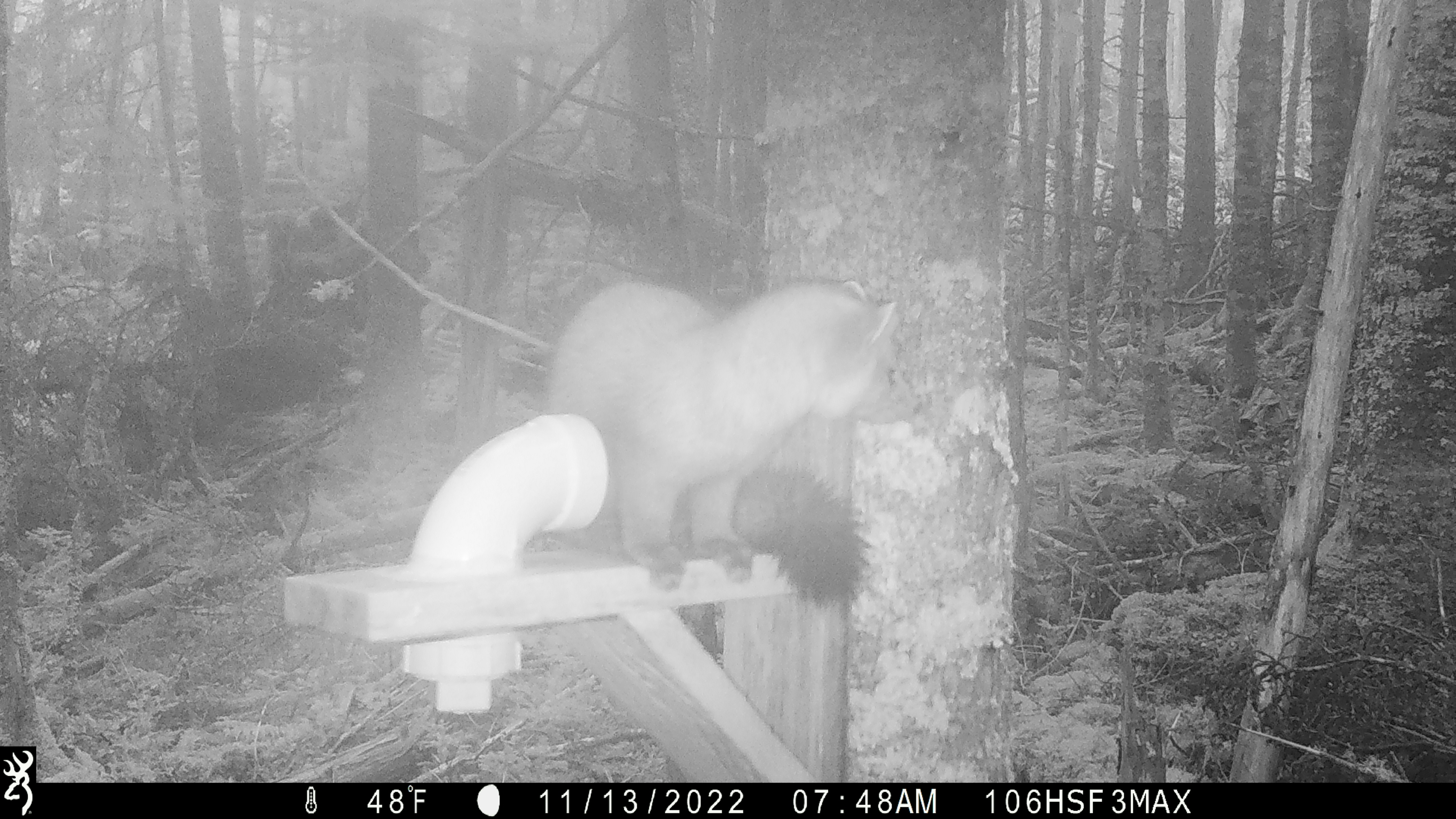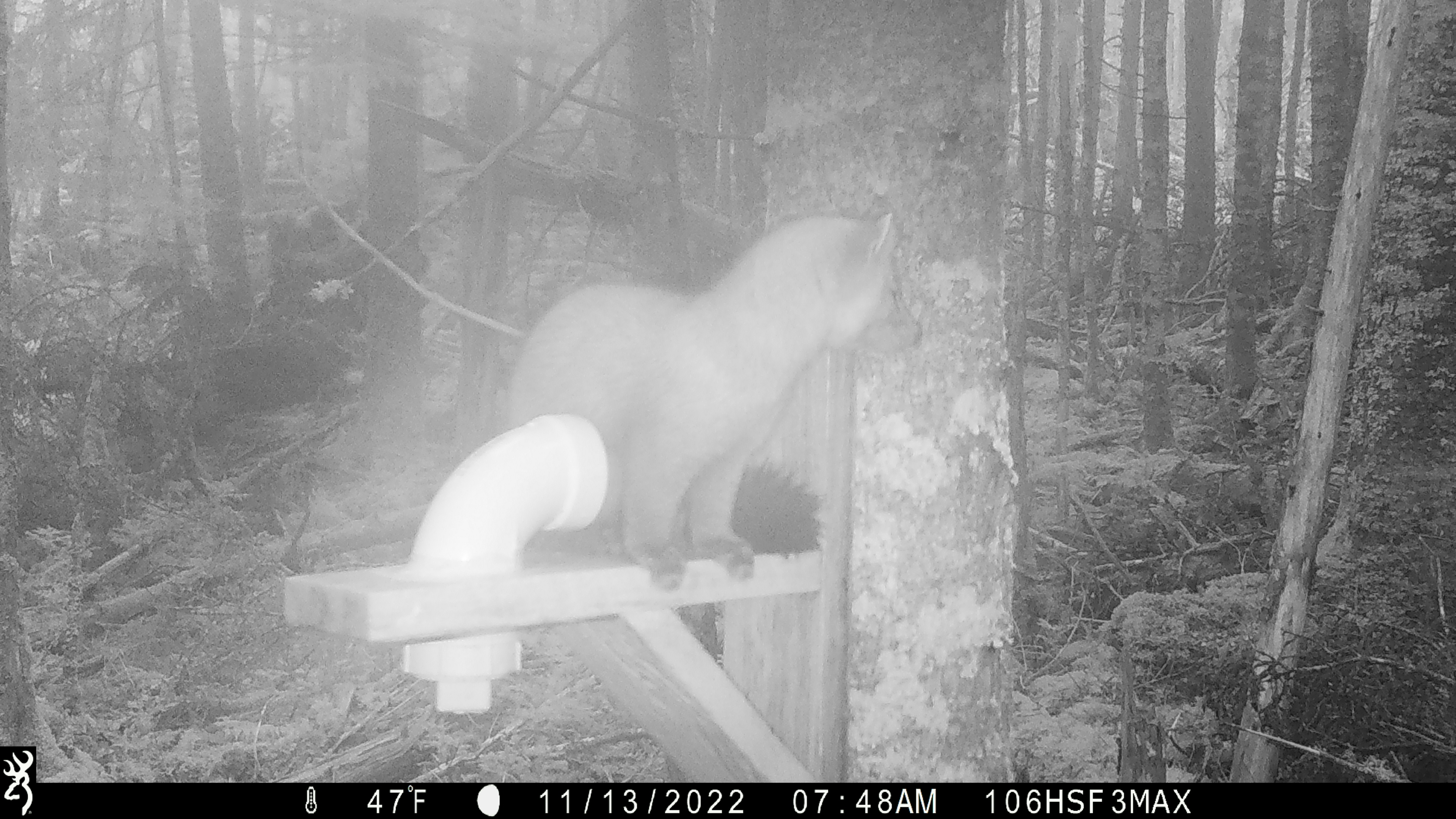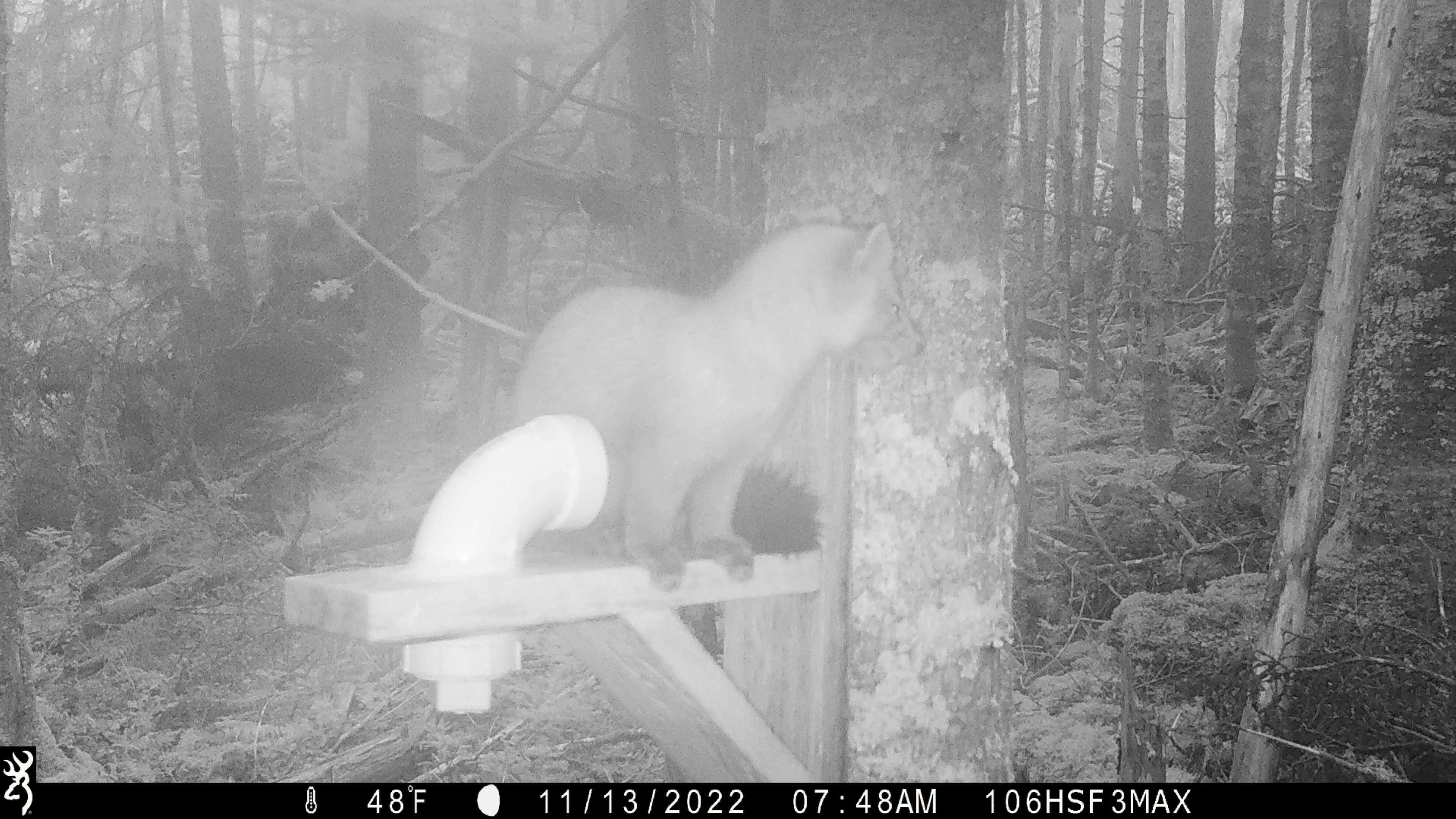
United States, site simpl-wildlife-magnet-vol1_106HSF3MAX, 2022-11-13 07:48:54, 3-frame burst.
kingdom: Animalia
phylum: Chordata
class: Mammalia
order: Carnivora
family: Mustelidae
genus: Martes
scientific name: Martes americana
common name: american marten